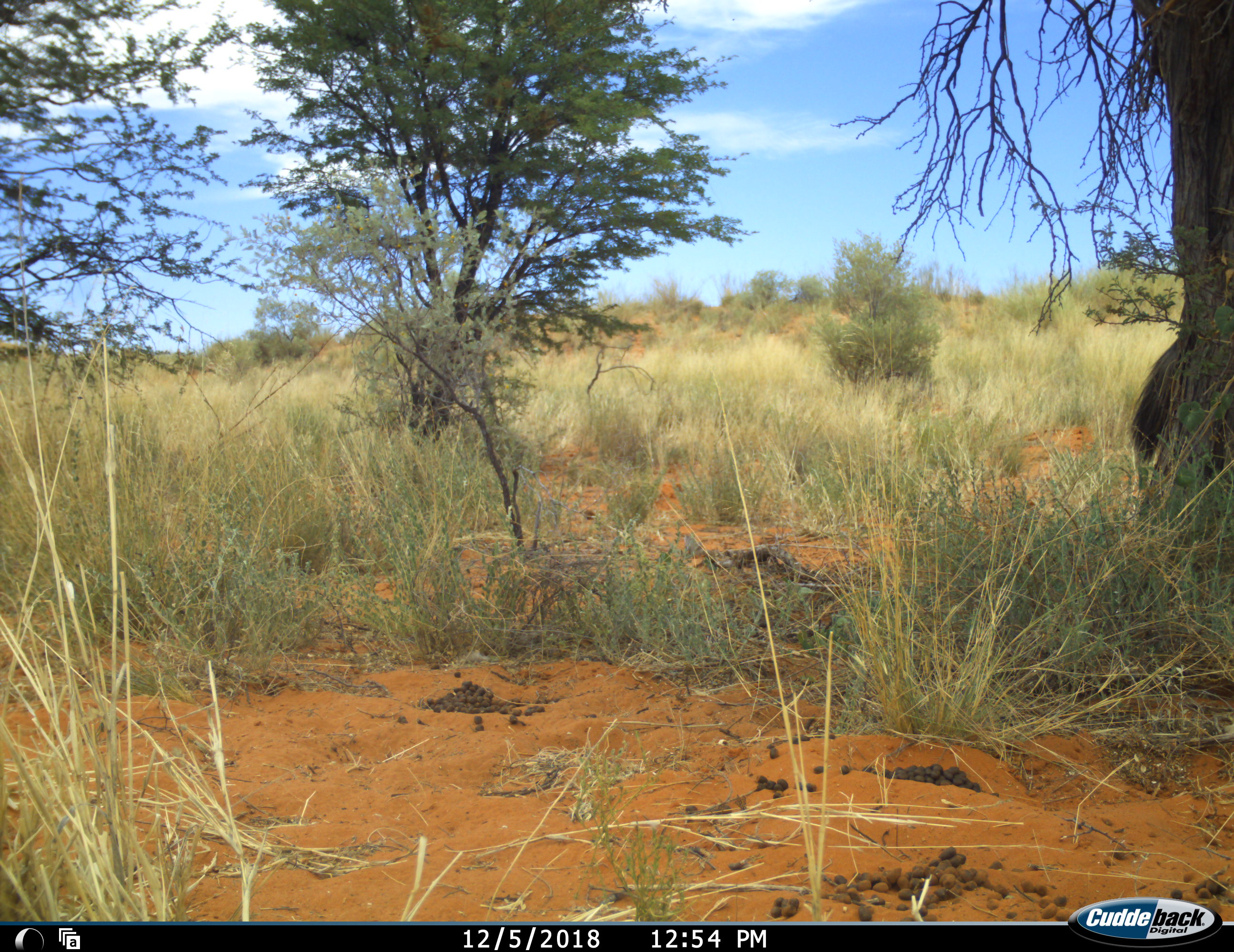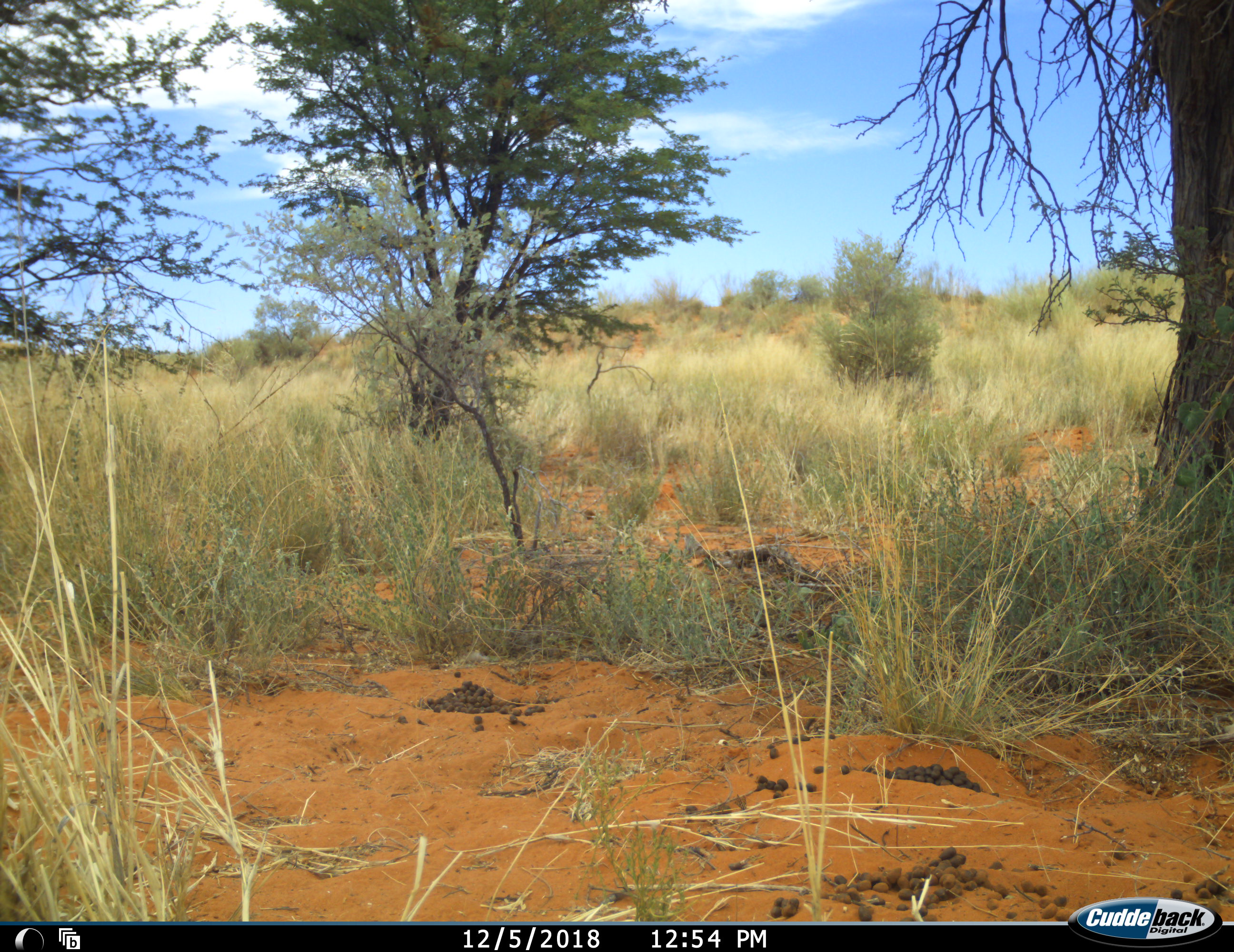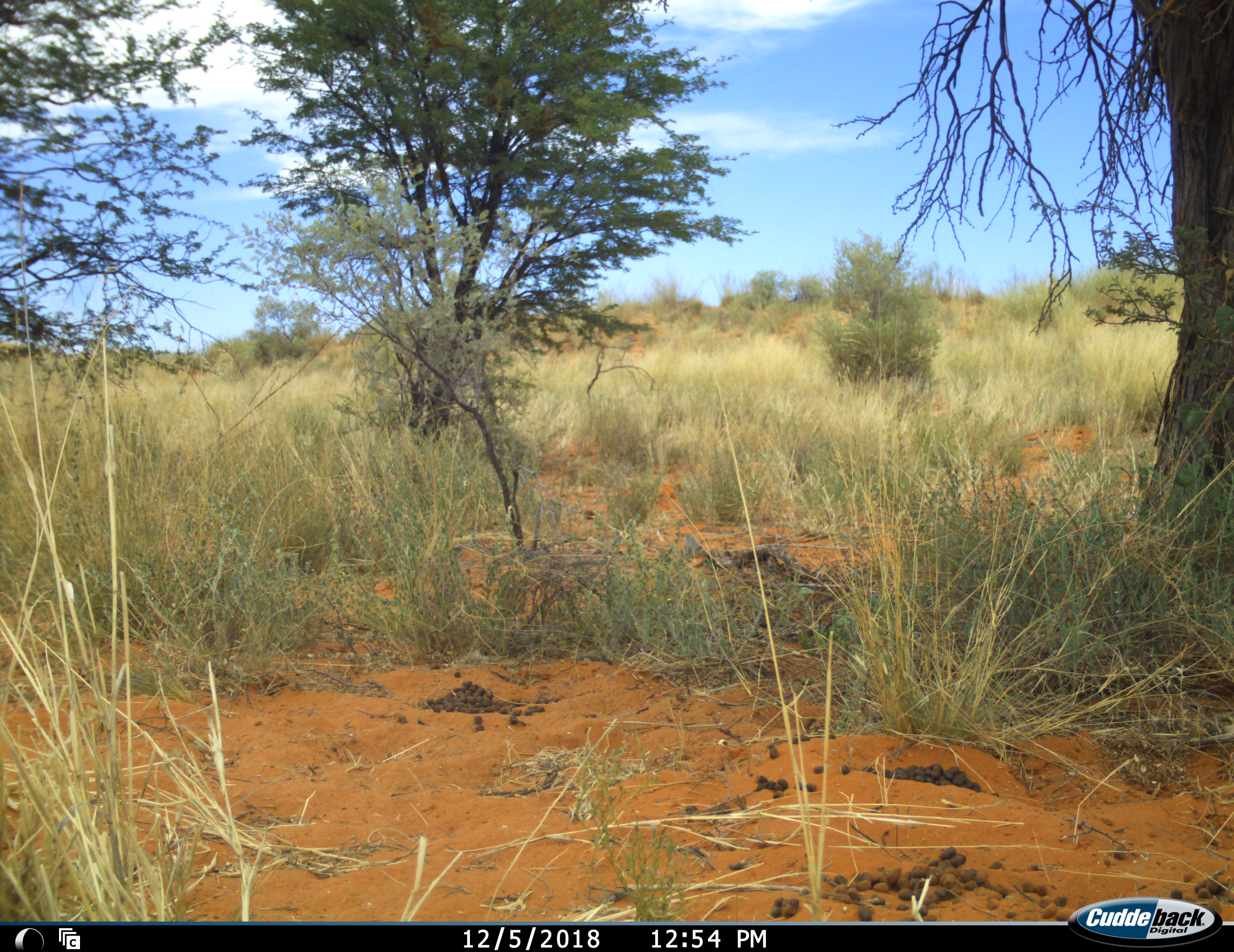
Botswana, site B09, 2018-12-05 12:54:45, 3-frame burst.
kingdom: Animalia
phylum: Chordata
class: Mammalia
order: Artiodactyla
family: Bovidae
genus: Oryx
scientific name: Oryx gazella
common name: gemsbok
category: gemsbokoryx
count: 1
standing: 58%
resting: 8%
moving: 42%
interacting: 0%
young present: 0%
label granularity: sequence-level